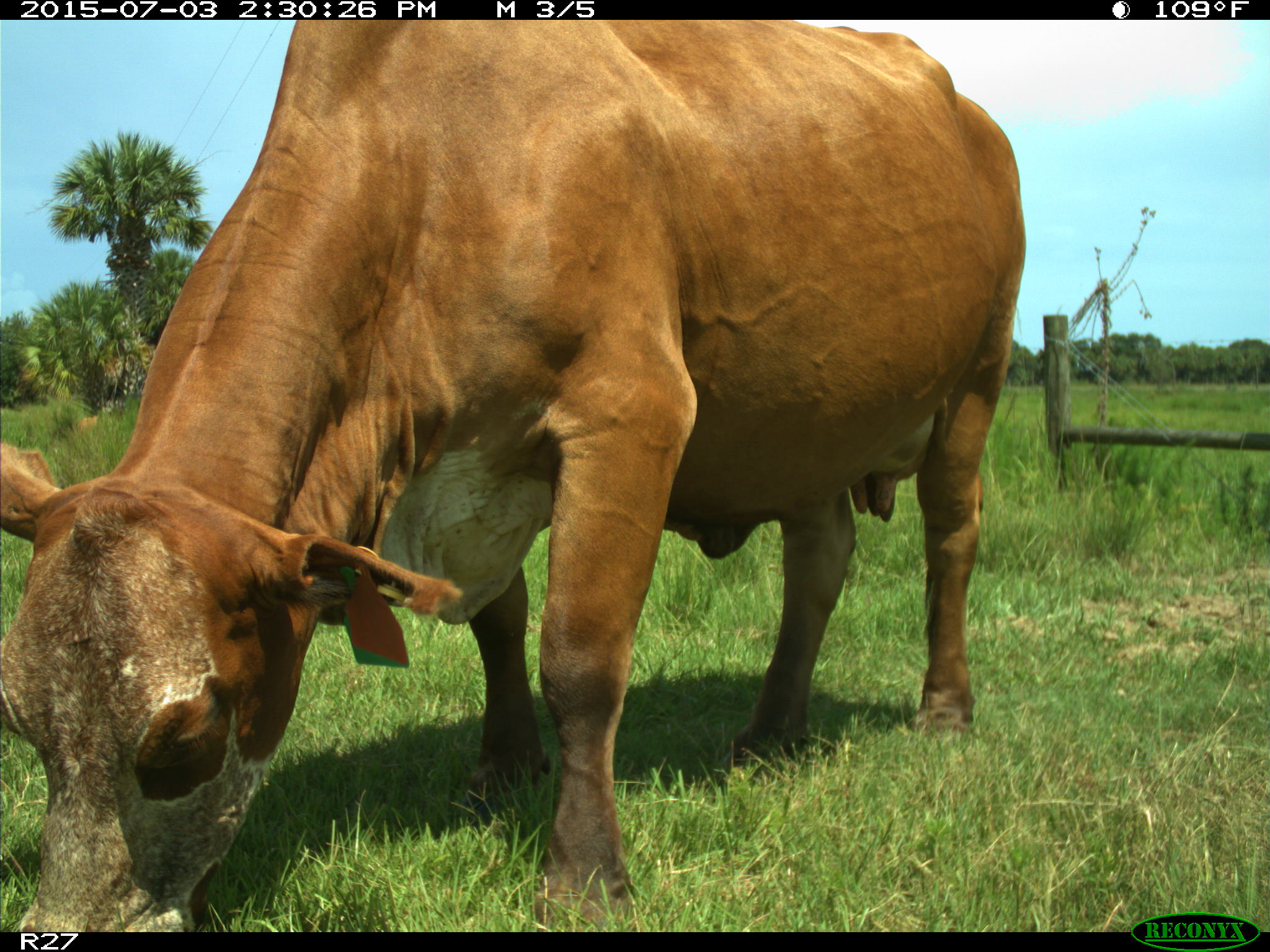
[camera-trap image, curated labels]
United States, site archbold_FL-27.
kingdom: Animalia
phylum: Chordata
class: Mammalia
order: Artiodactyla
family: Bovidae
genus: Bos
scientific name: Bos taurus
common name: domestic cow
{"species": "Bos taurus (domestic cow)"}